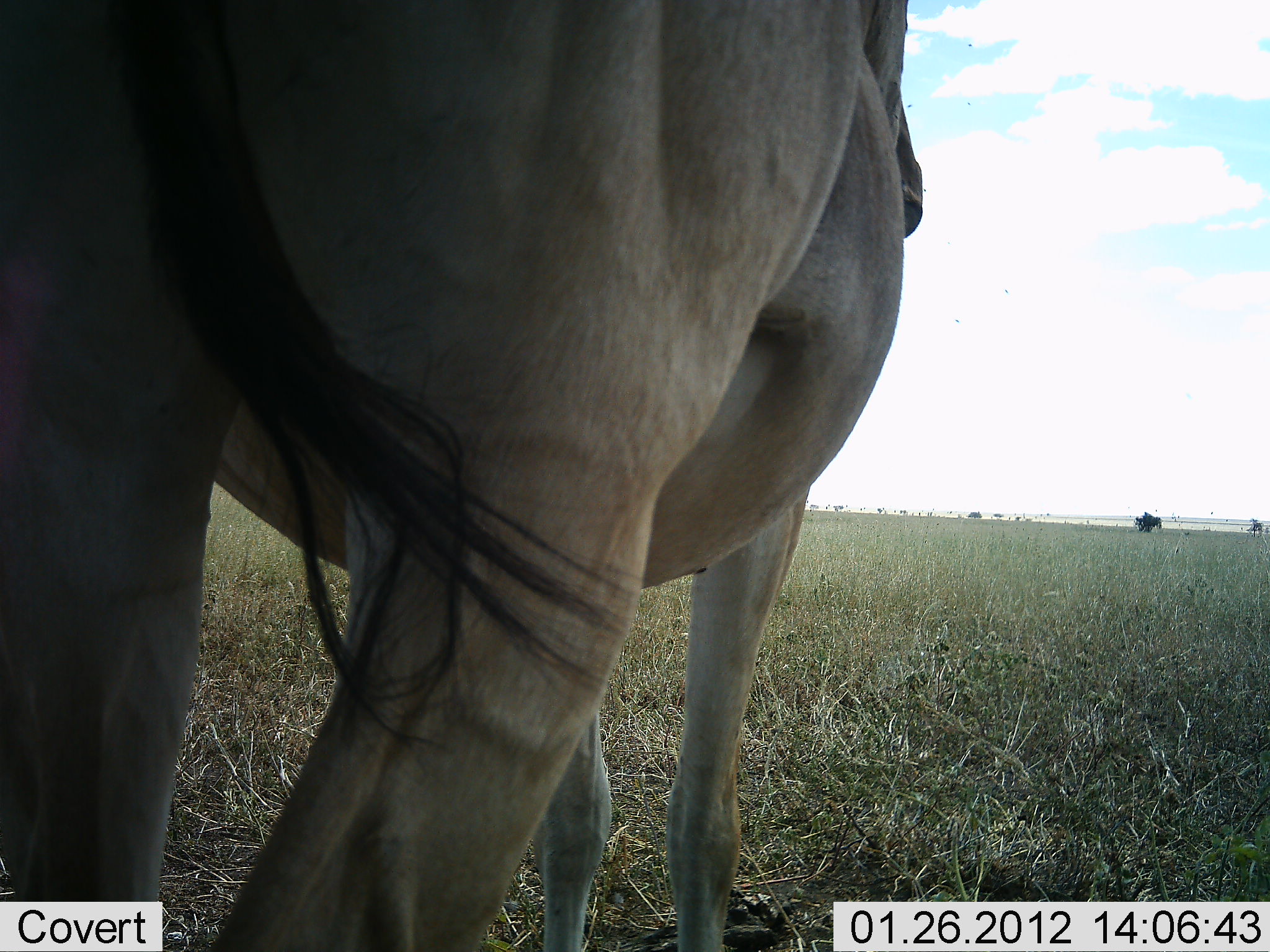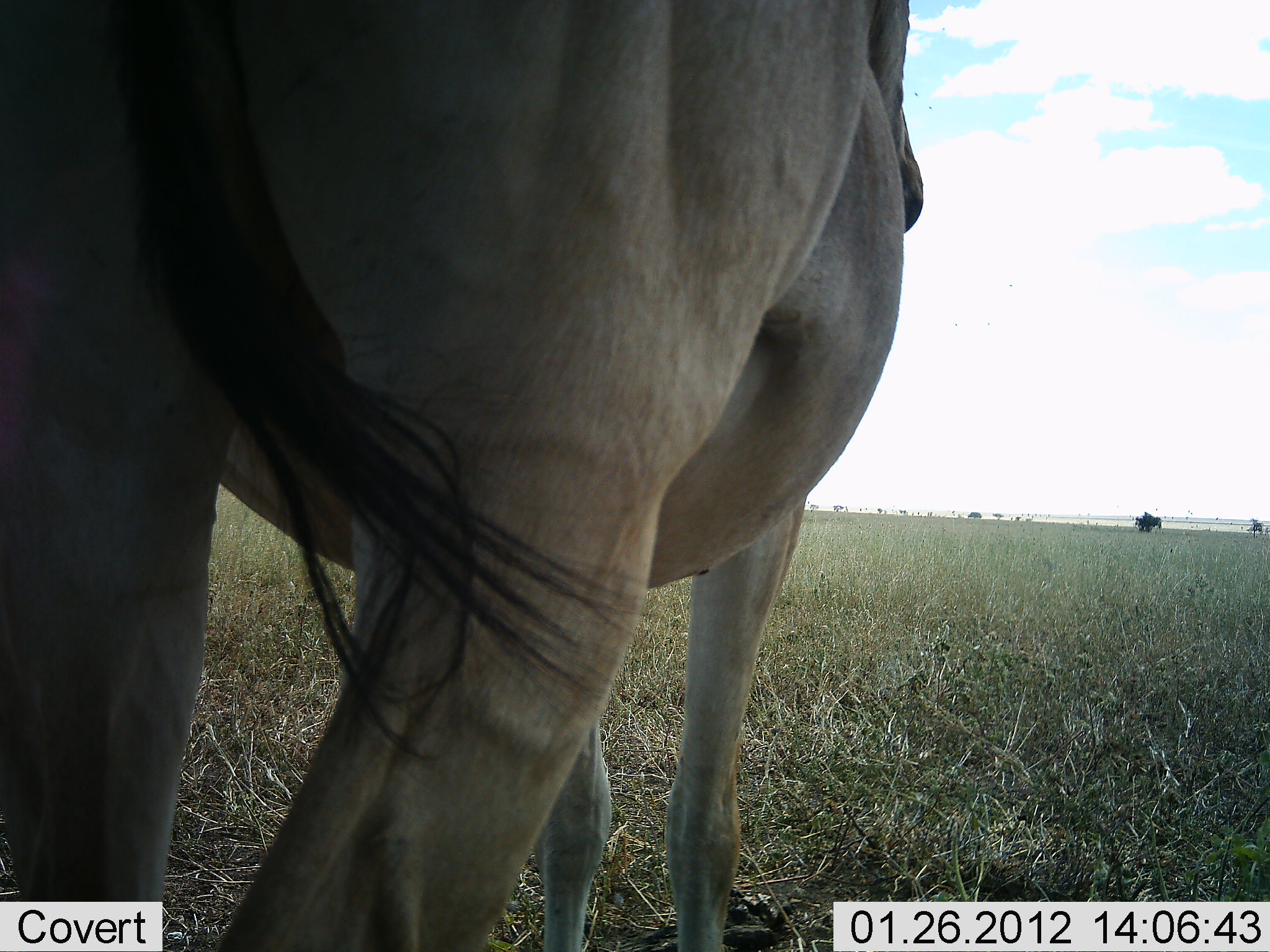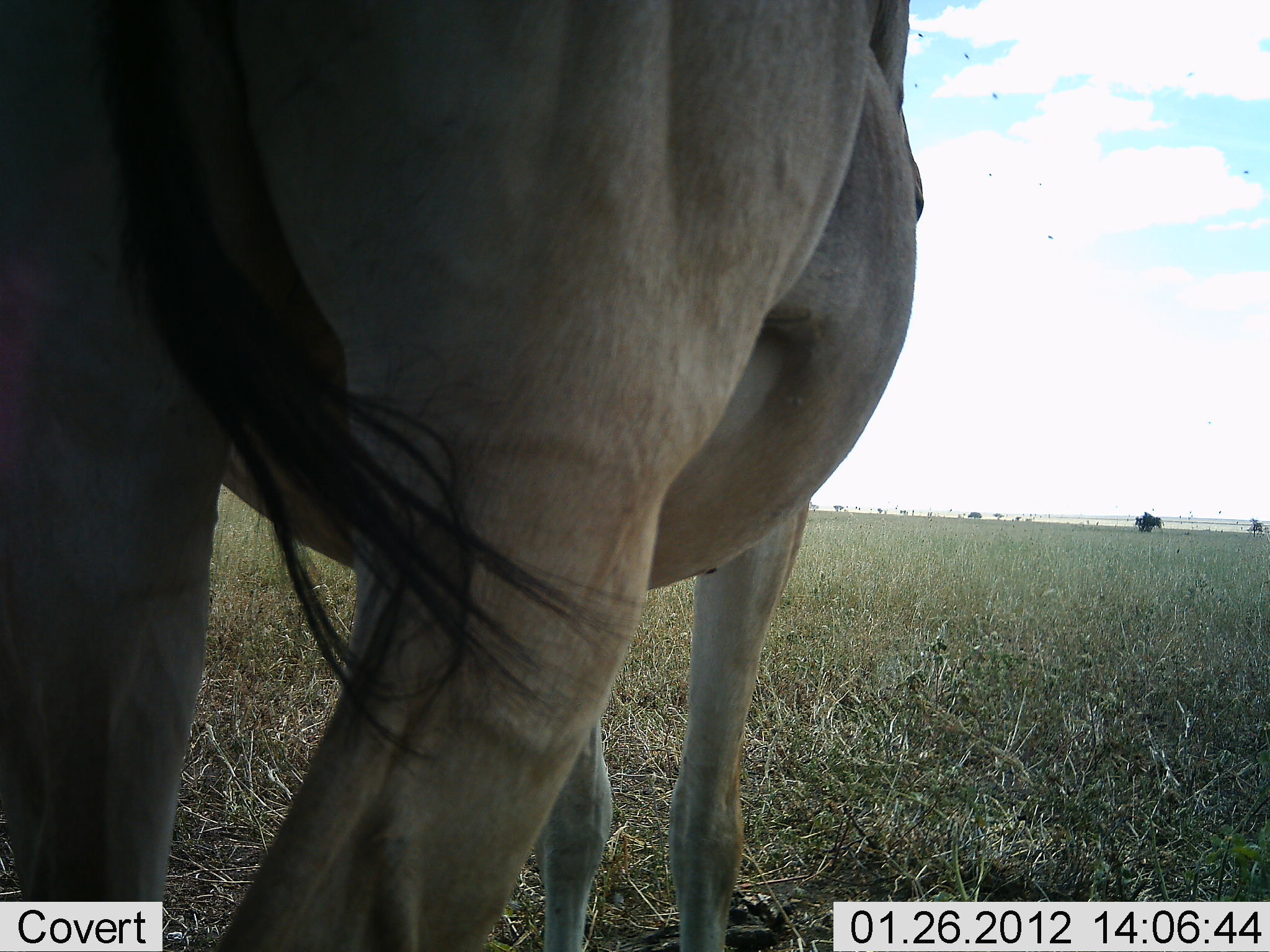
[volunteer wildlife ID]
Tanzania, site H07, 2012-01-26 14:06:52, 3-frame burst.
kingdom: Animalia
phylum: Chordata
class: Mammalia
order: Artiodactyla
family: Bovidae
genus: Alcelaphus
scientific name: Alcelaphus buselaphus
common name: hartebeest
Hartebeest (Alcelaphus buselaphus), count 1. Behavior (volunteer vote fractions): standing 94%, resting 0%, moving 6%, interacting 0%. Young present (vote fraction): 0%. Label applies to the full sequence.